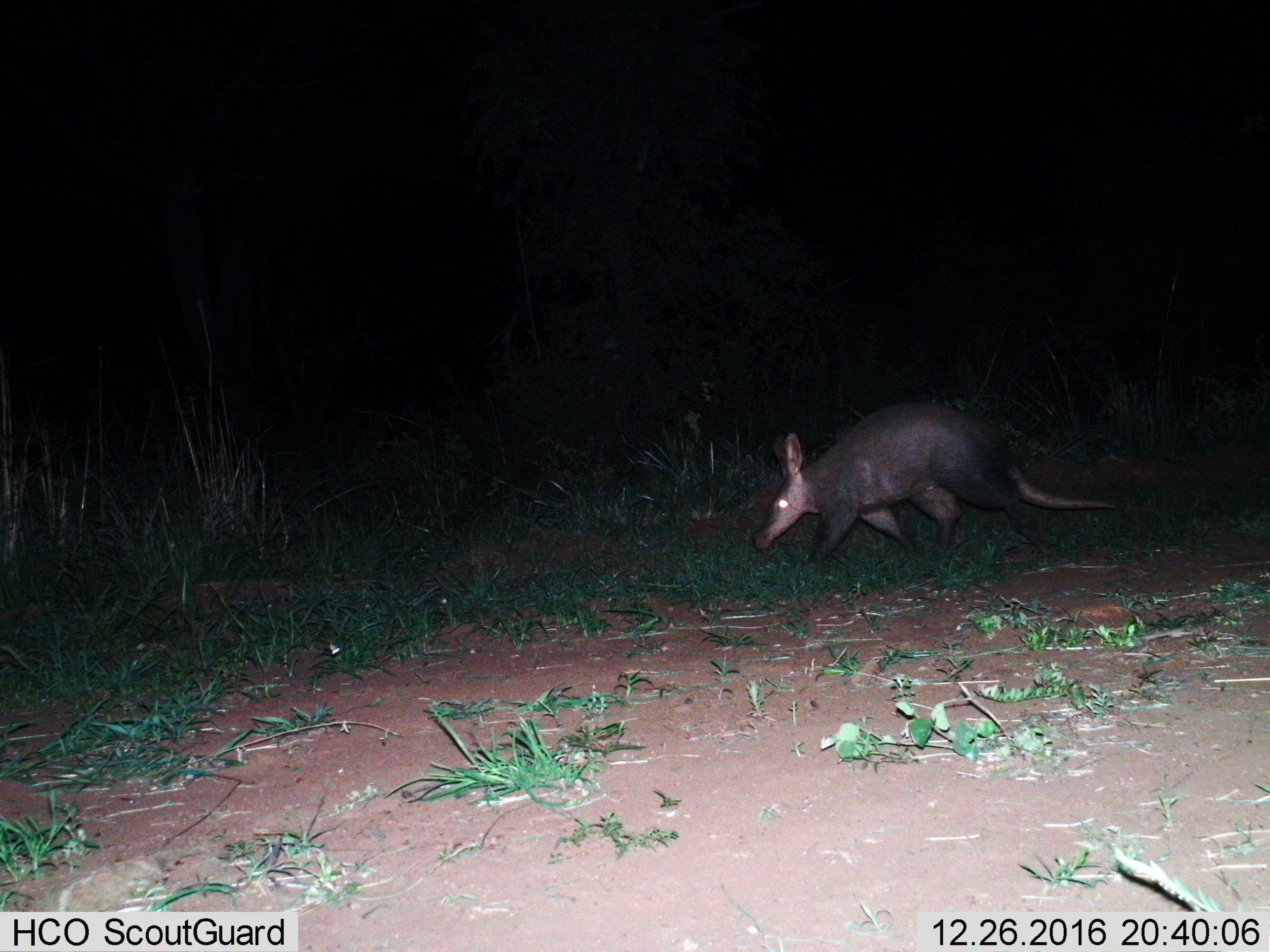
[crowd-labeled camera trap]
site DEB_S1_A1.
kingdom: Animalia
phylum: Chordata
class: Mammalia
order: Tubulidentata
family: Orycteropodidae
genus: Orycteropus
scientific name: Orycteropus afer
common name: aardvark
Aardvark (Orycteropus afer), count 1. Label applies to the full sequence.